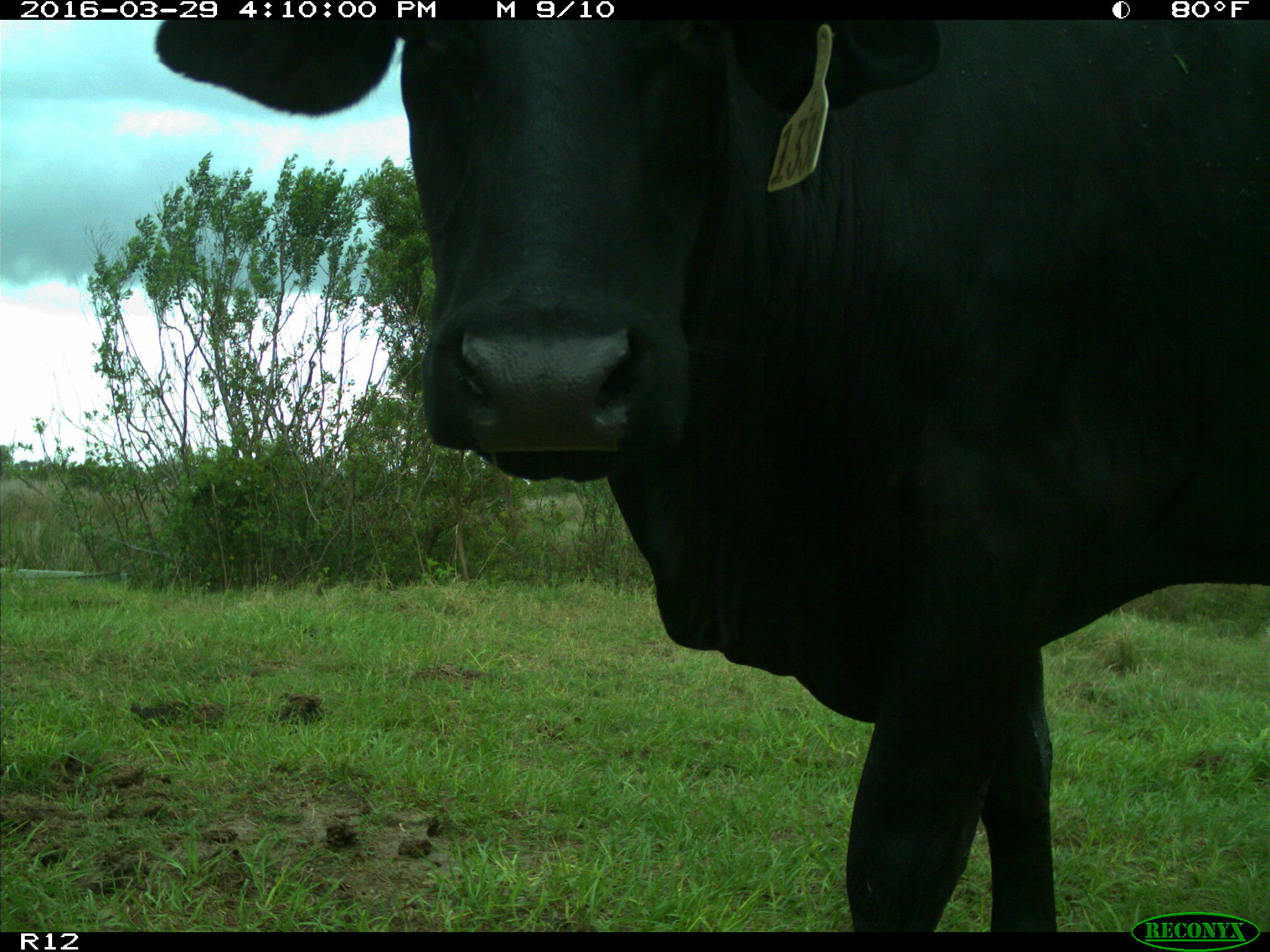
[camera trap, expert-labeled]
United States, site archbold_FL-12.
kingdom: Animalia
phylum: Chordata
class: Mammalia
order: Artiodactyla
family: Bovidae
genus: Bos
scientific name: Bos taurus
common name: domestic cow